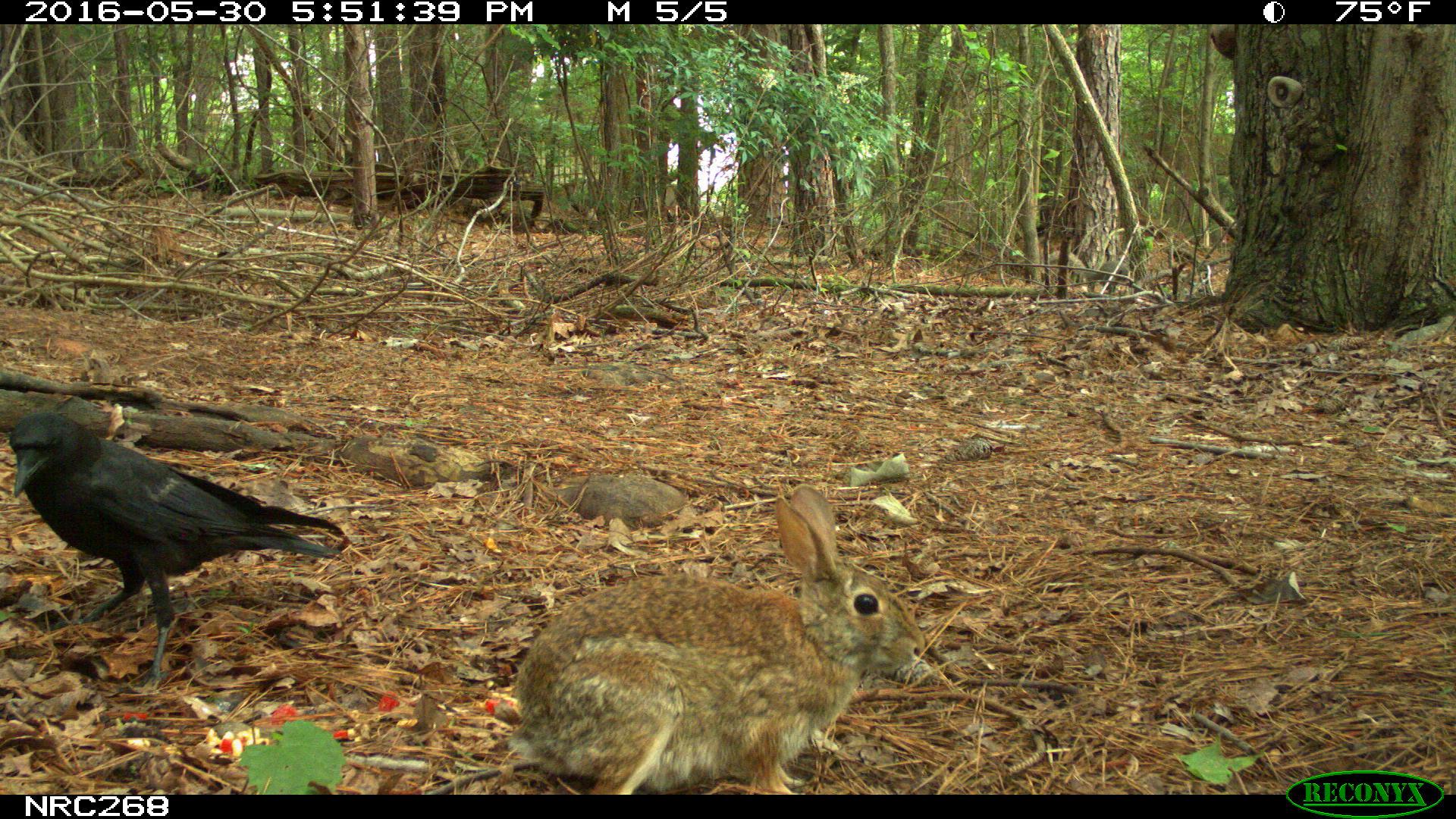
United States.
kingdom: Animalia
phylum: Chordata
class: Mammalia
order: Lagomorpha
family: Leporidae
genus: Sylvilagus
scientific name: Sylvilagus floridanus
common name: eastern cottontail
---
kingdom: Animalia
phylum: Chordata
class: Aves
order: Passeriformes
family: Corvidae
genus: Corvus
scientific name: Corvus brachyrhynchos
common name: american crow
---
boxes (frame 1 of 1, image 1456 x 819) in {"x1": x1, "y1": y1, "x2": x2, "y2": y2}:
American Crow: {"x1": 10, "y1": 407, "x2": 341, "y2": 640}
Eastern Cottontail: {"x1": 503, "y1": 482, "x2": 924, "y2": 792}